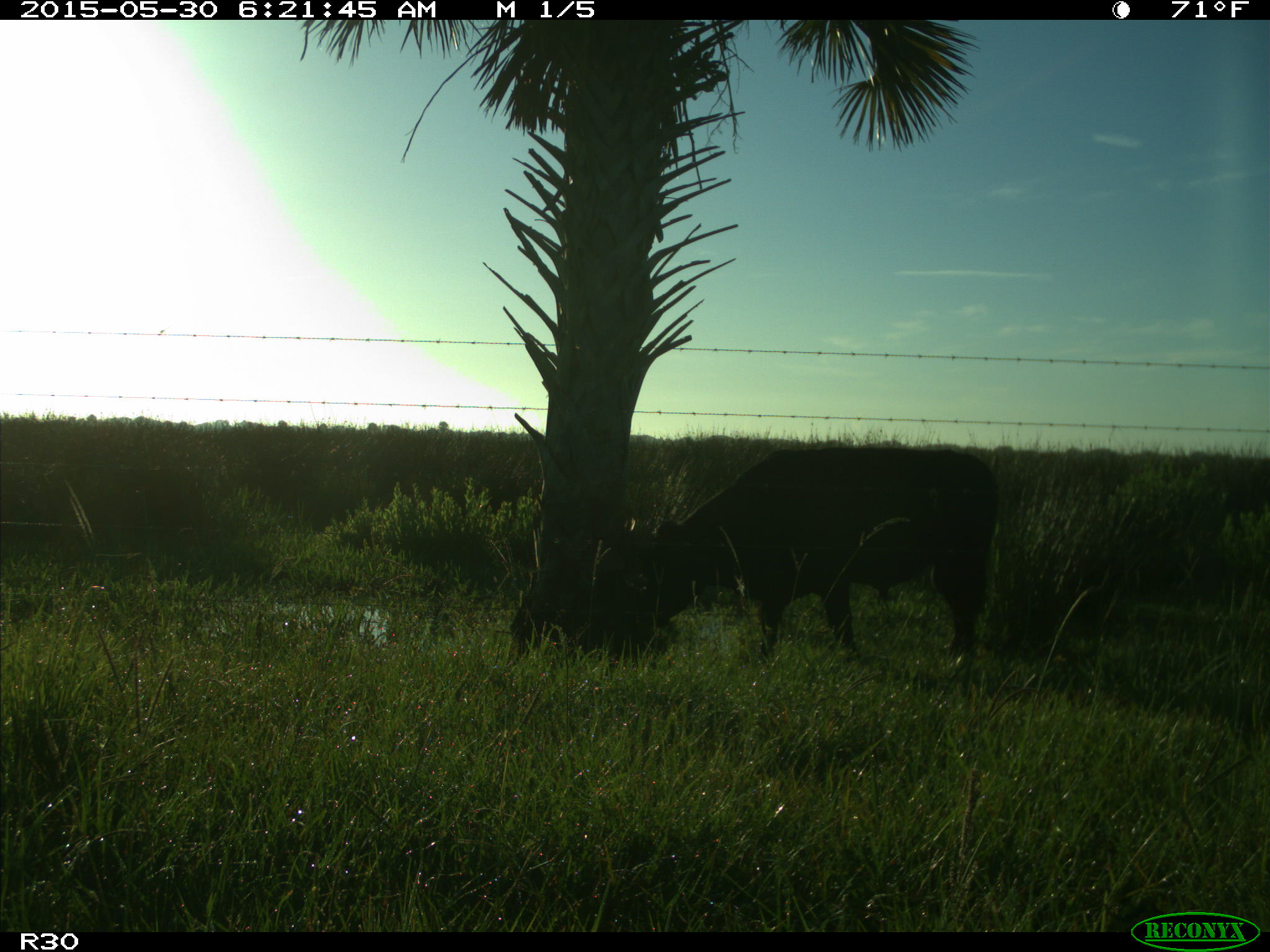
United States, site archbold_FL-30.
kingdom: Animalia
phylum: Chordata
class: Mammalia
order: Artiodactyla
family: Bovidae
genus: Bos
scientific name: Bos taurus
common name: domestic cow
Bos taurus (domestic cow).